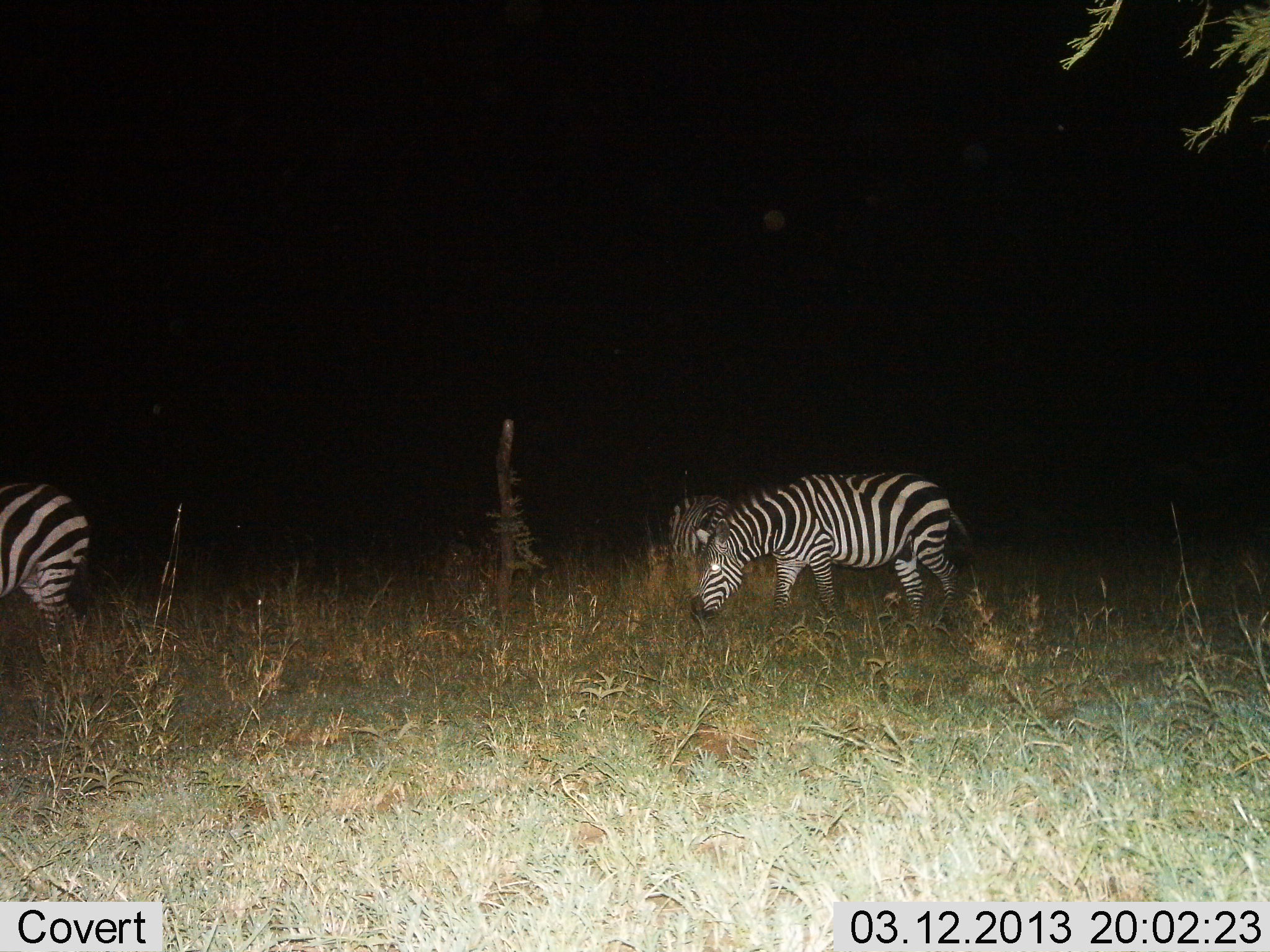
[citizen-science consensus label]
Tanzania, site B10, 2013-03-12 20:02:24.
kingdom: Animalia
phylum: Chordata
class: Mammalia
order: Perissodactyla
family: Equidae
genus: Equus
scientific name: Equus quagga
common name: plains zebra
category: zebra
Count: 3.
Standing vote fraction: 30%.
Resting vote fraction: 0%.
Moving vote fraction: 19%.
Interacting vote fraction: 0%.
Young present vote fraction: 0%.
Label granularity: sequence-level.